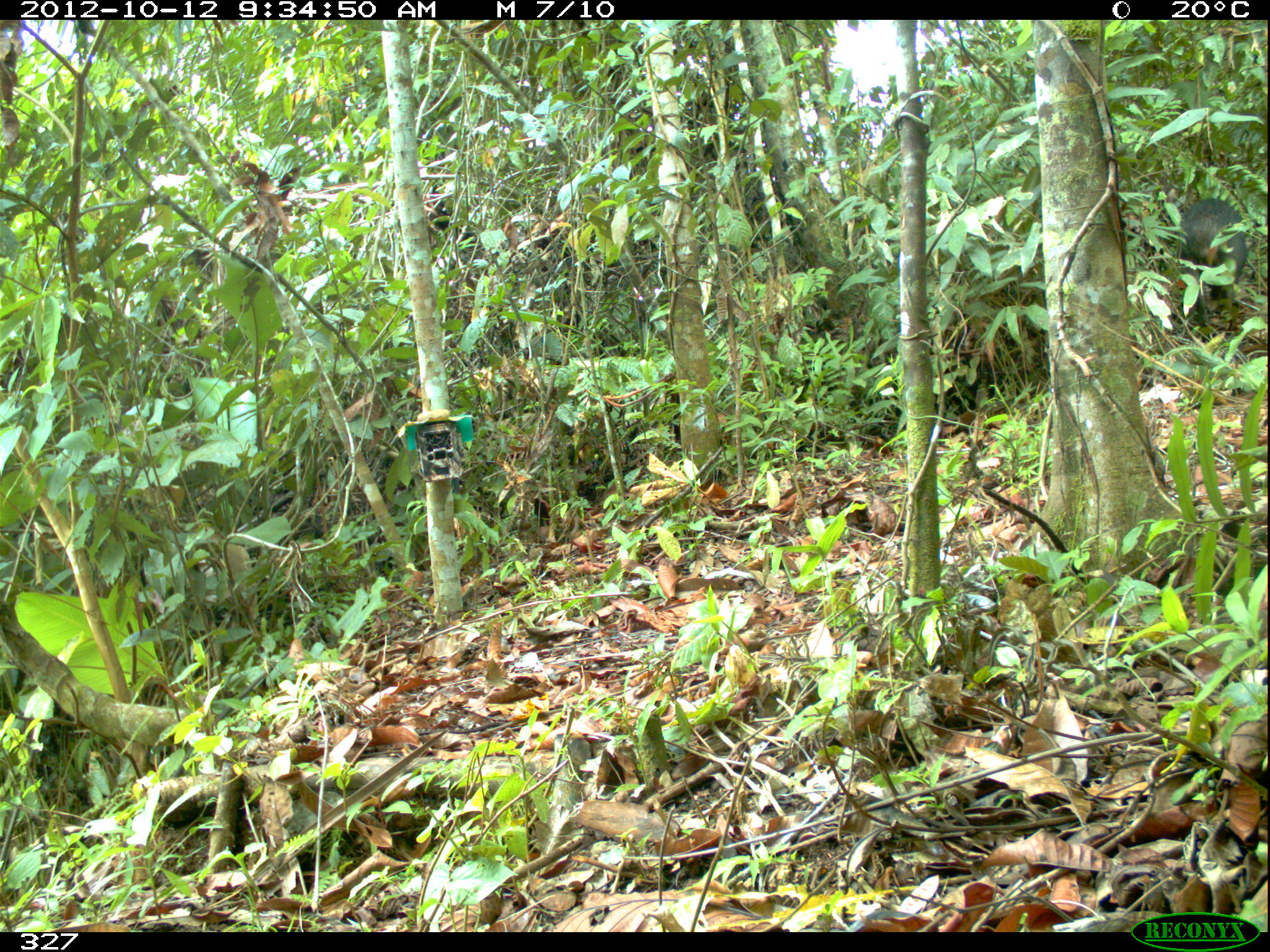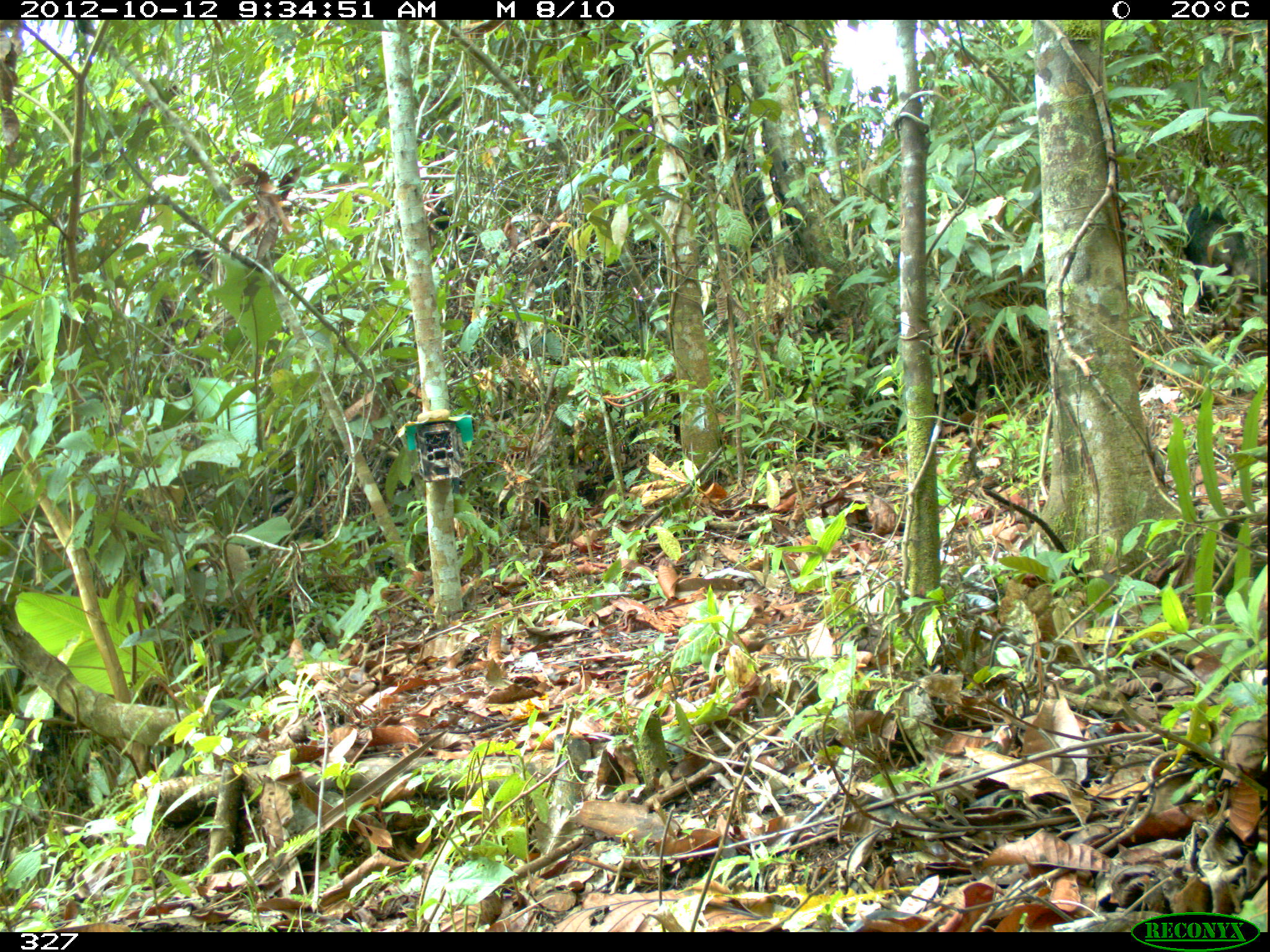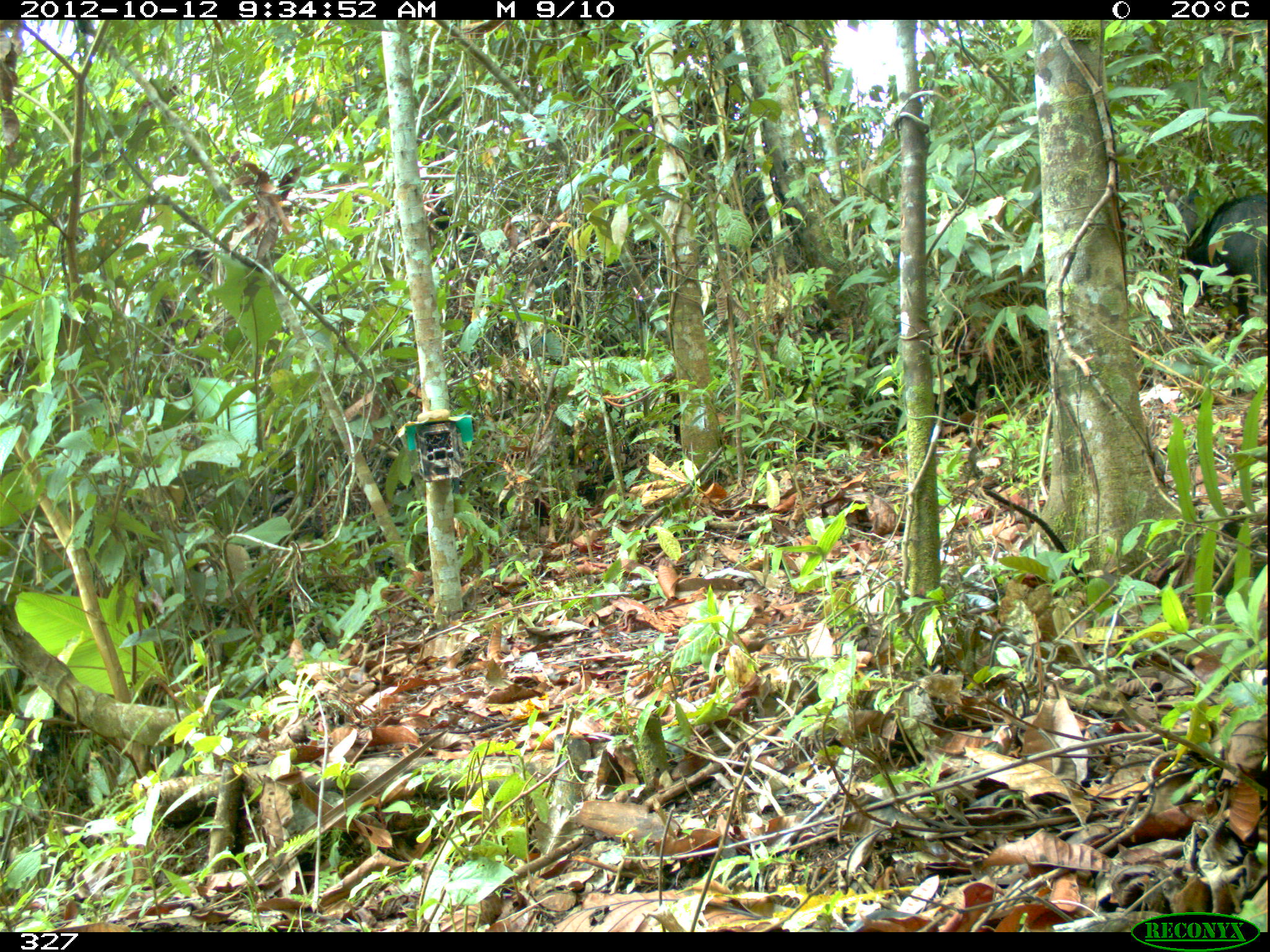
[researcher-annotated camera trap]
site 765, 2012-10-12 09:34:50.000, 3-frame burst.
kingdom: Animalia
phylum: Chordata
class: Mammalia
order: Artiodactyla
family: Tayassuidae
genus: Tayassu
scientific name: Tayassu pecari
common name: white-lipped peccary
Tayassu pecari (white-lipped peccary).